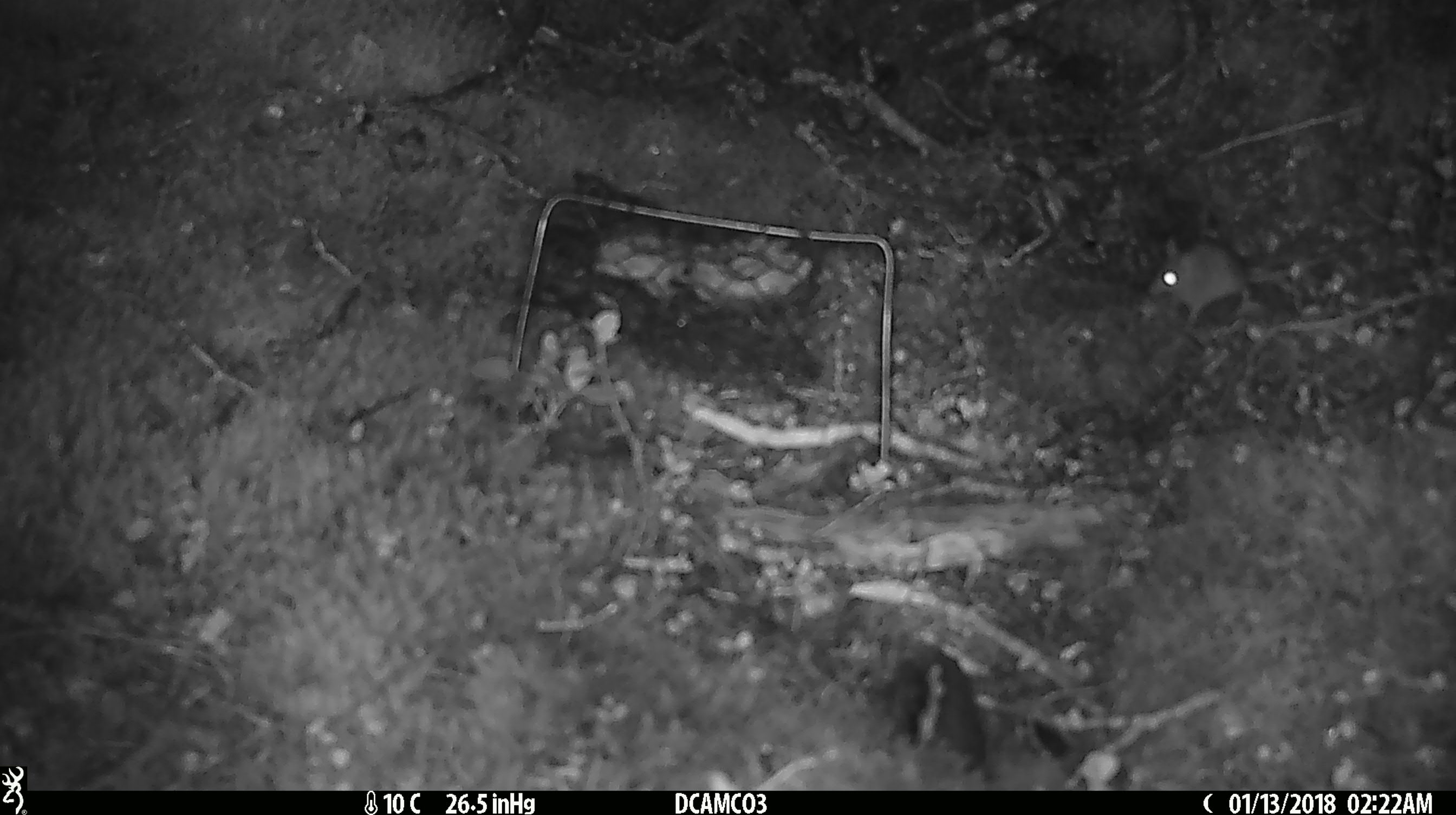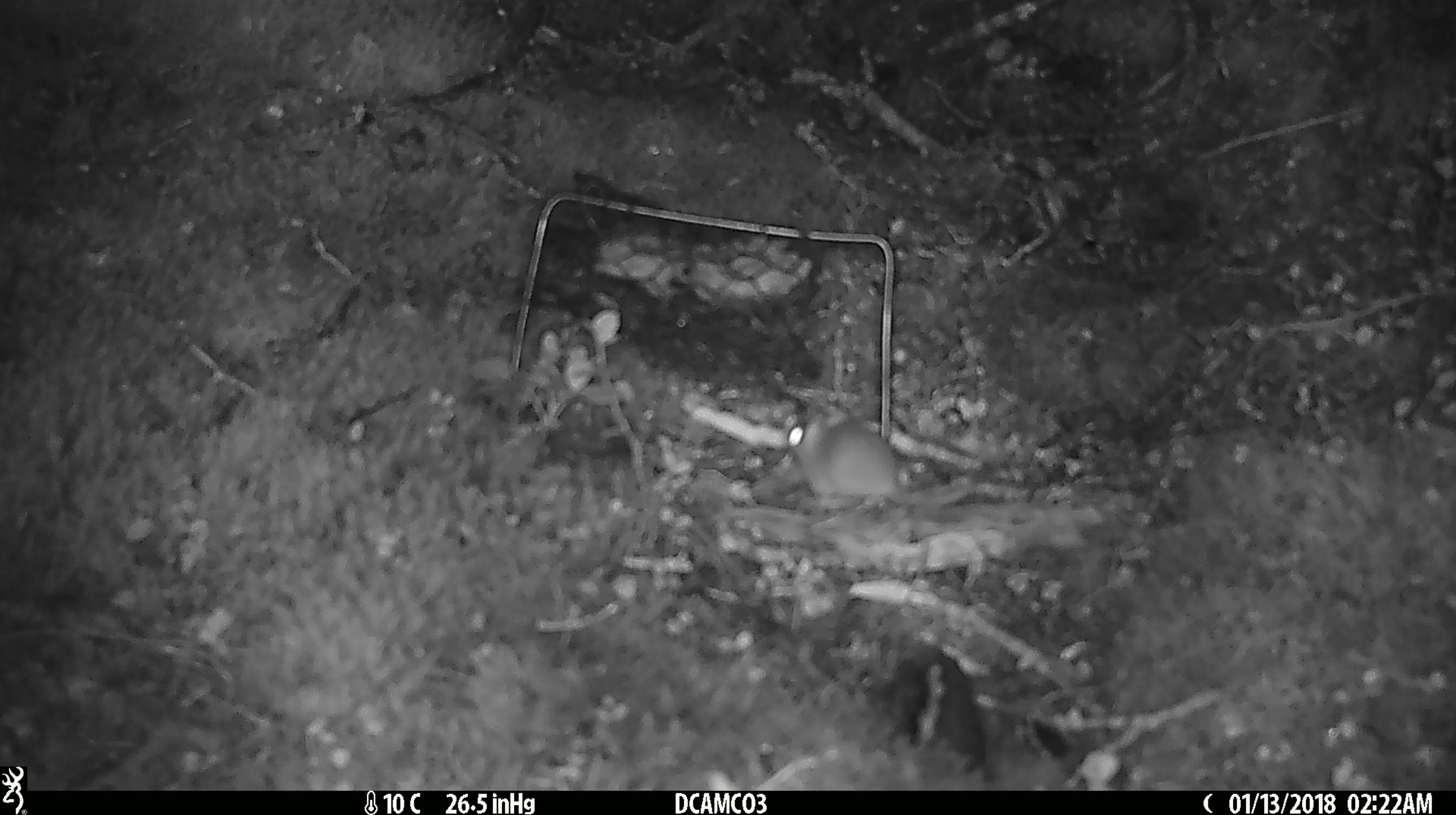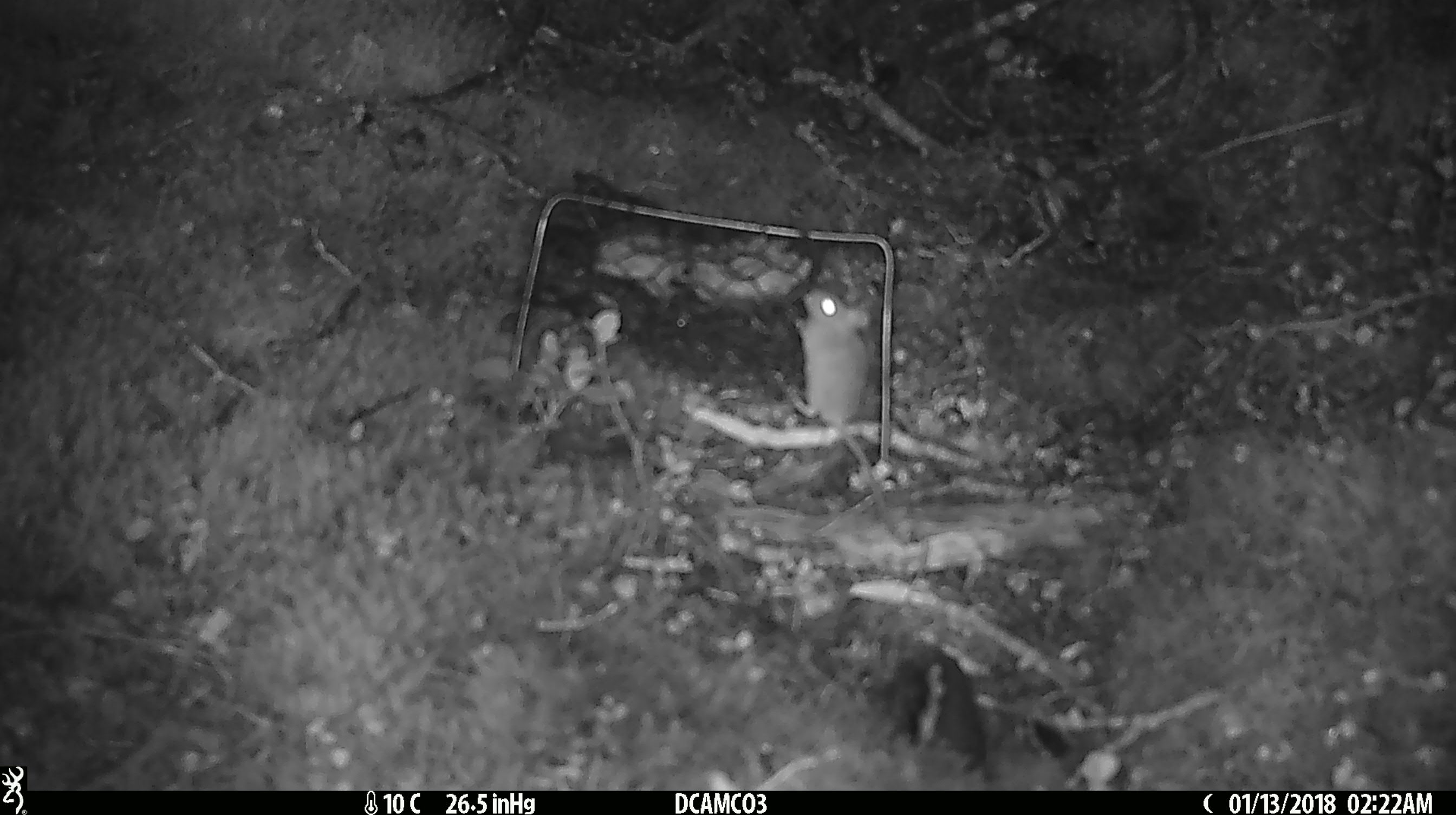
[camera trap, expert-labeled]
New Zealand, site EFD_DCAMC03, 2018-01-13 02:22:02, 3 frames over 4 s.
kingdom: Animalia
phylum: Chordata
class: Mammalia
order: Rodentia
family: Muridae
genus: Mus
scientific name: Mus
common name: mouse